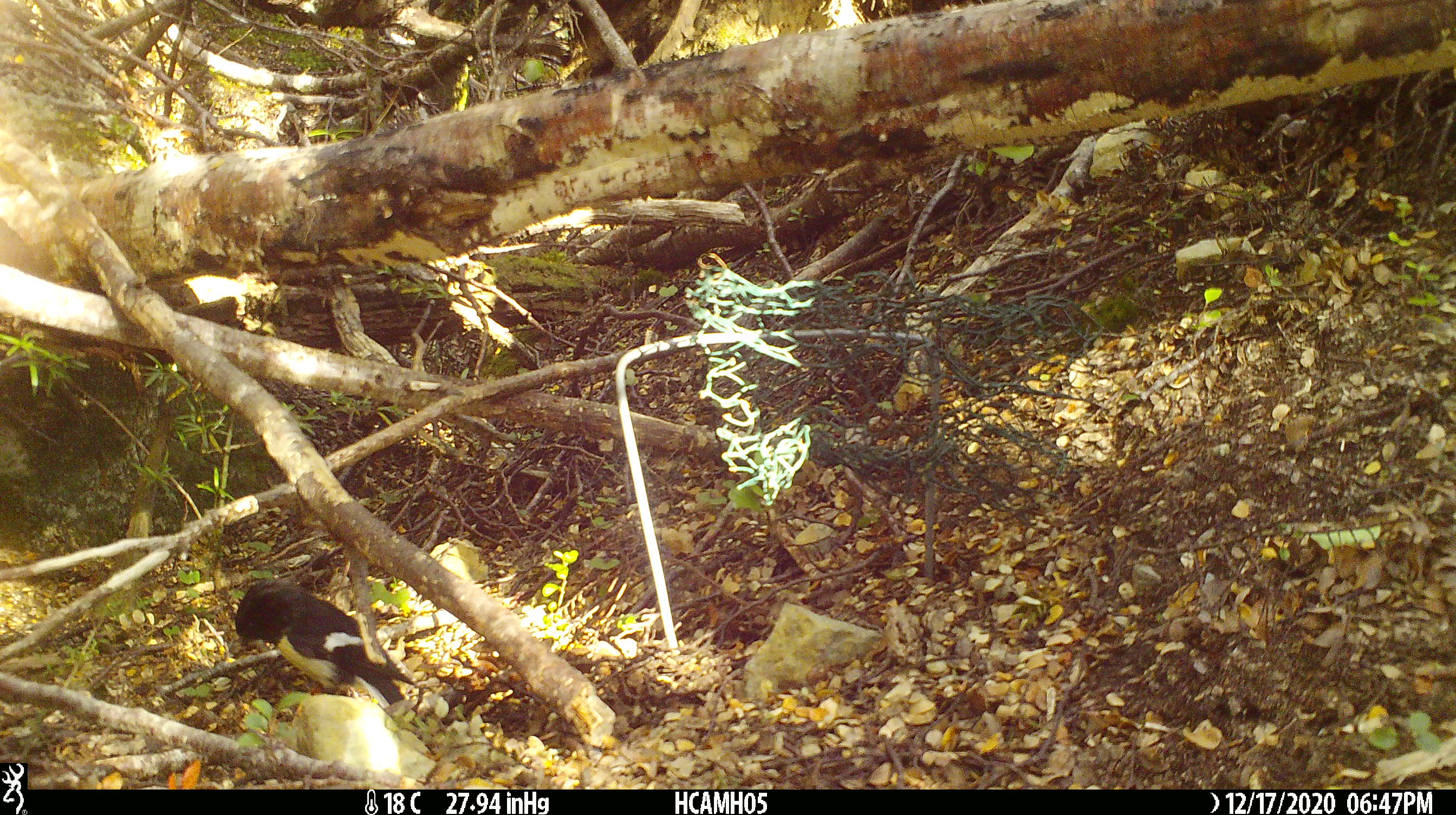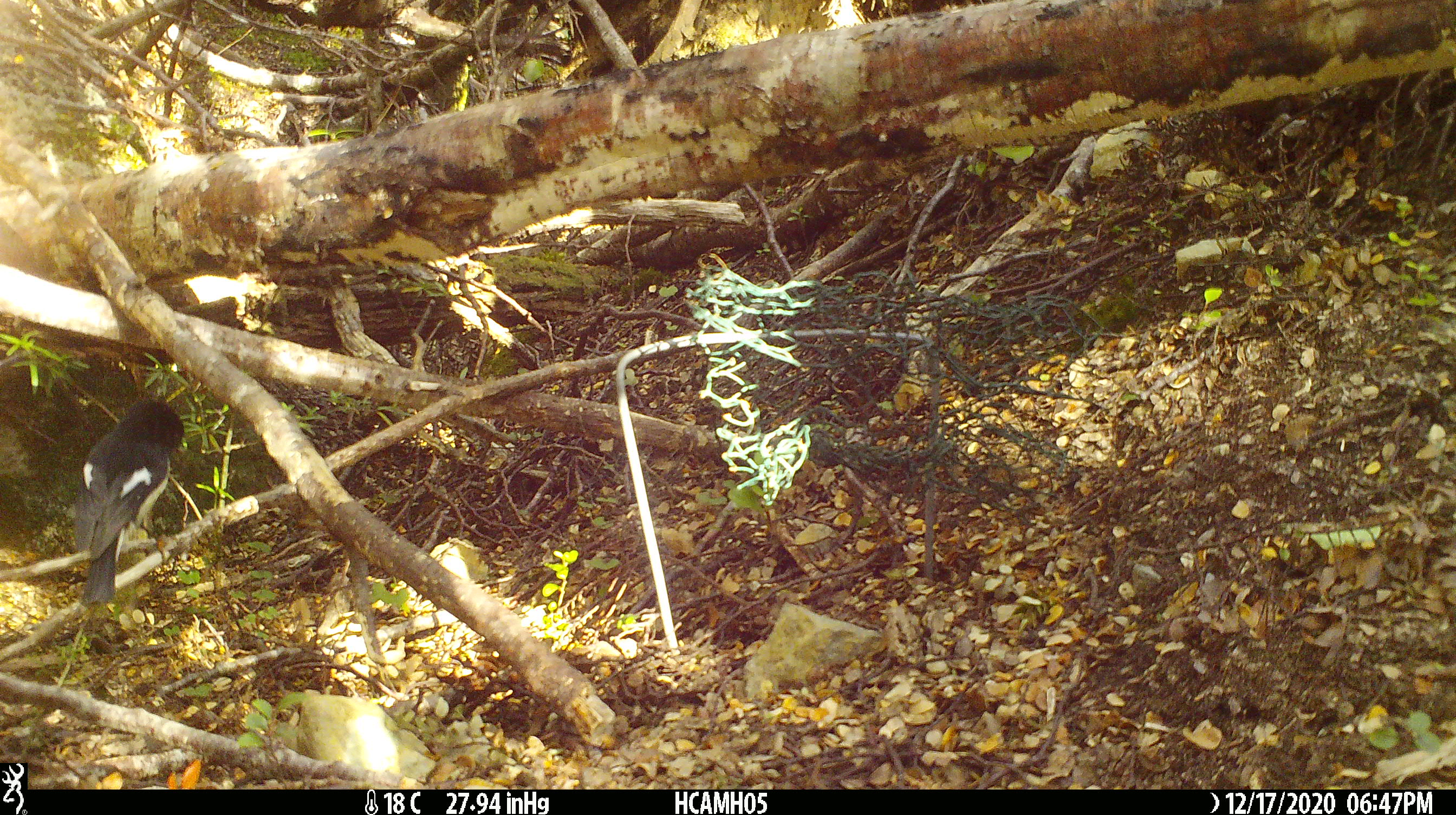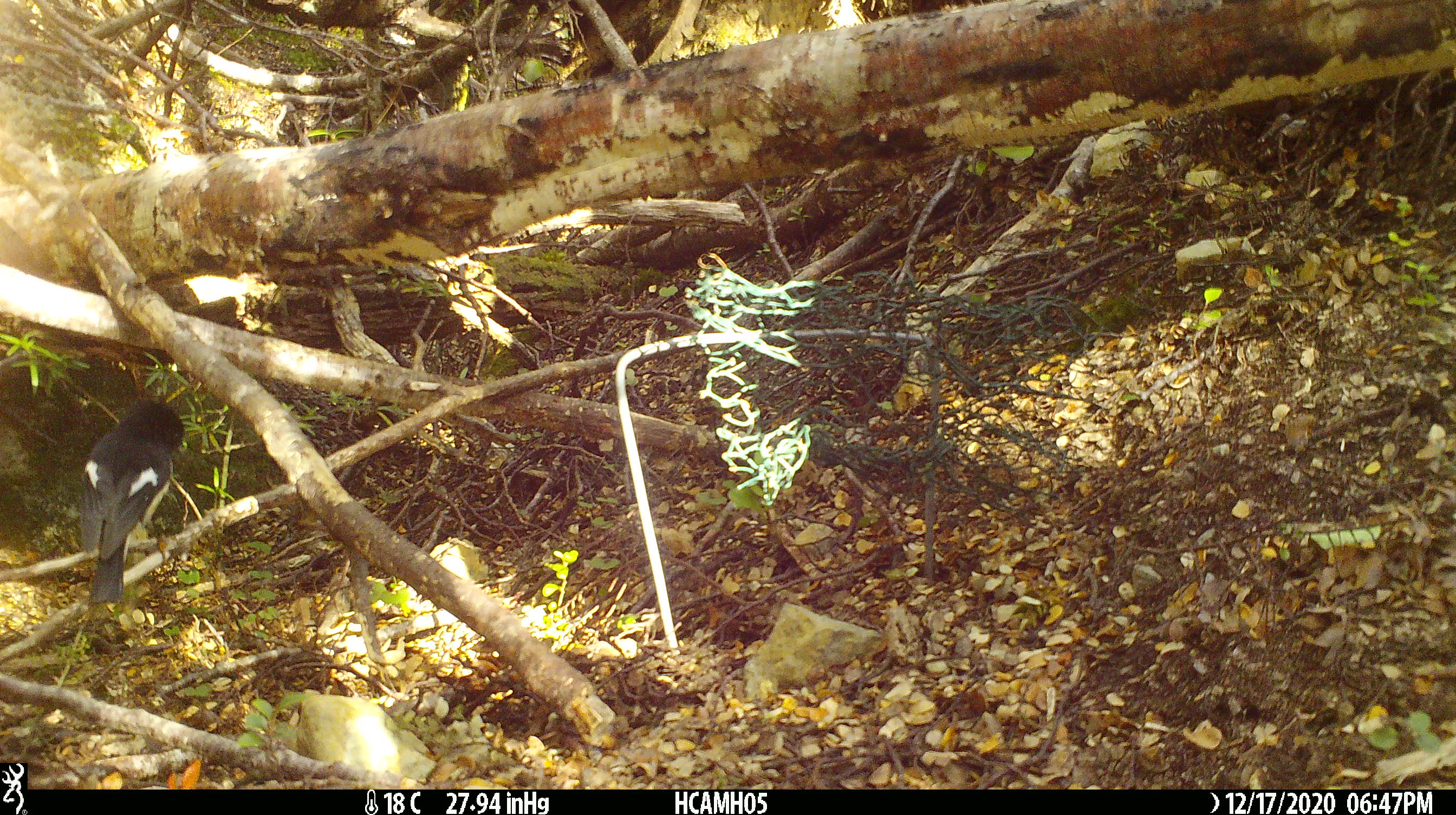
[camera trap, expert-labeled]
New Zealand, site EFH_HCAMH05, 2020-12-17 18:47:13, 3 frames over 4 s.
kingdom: Animalia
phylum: Chordata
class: Aves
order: Passeriformes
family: Petroicidae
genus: Petroica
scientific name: Petroica macrocephala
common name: tomtit